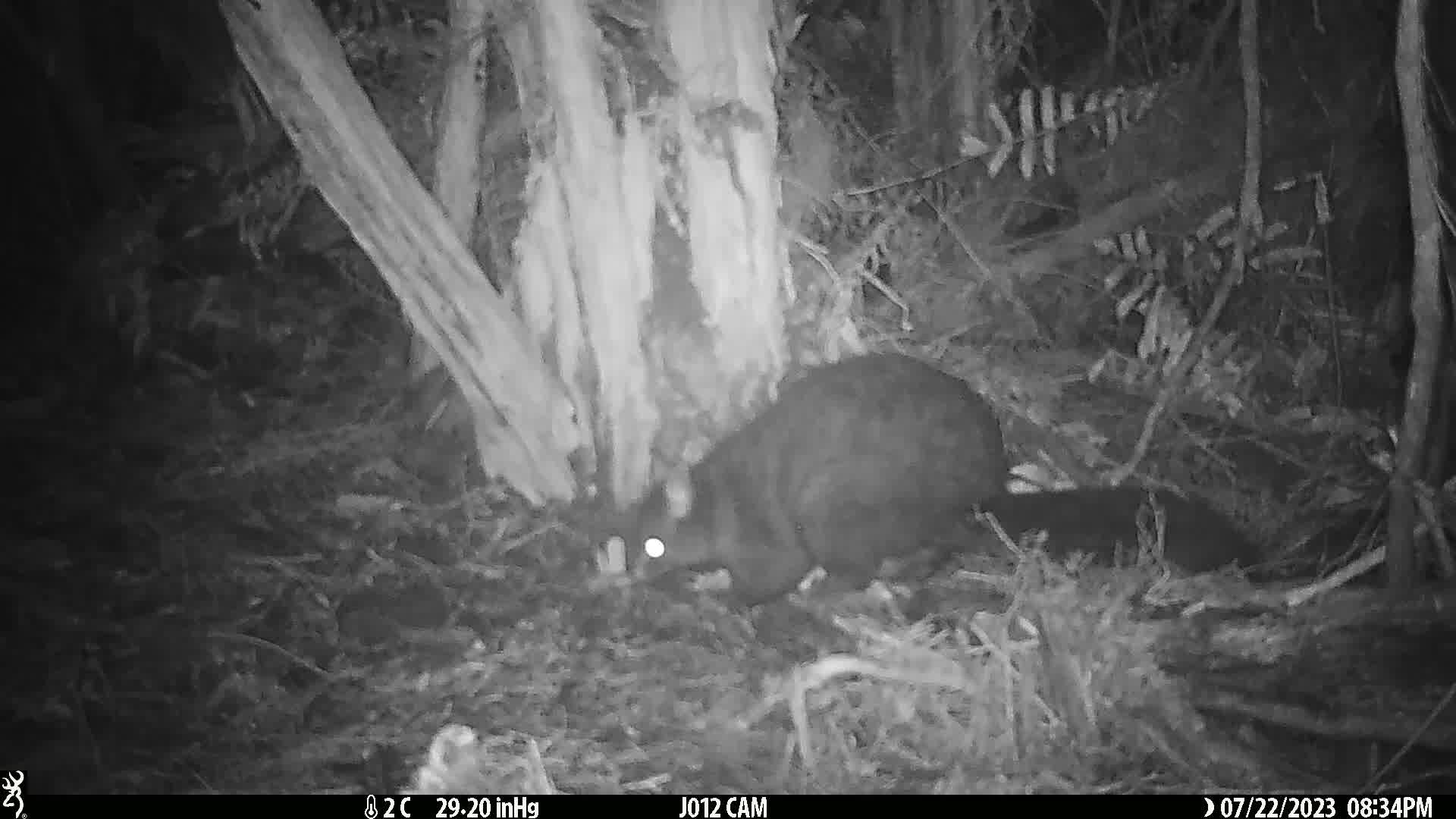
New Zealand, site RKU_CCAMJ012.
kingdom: Animalia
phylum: Chordata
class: Mammalia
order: Diprotodontia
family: Phalangeridae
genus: Trichosurus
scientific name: Trichosurus vulpecula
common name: common brushtail possum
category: possum